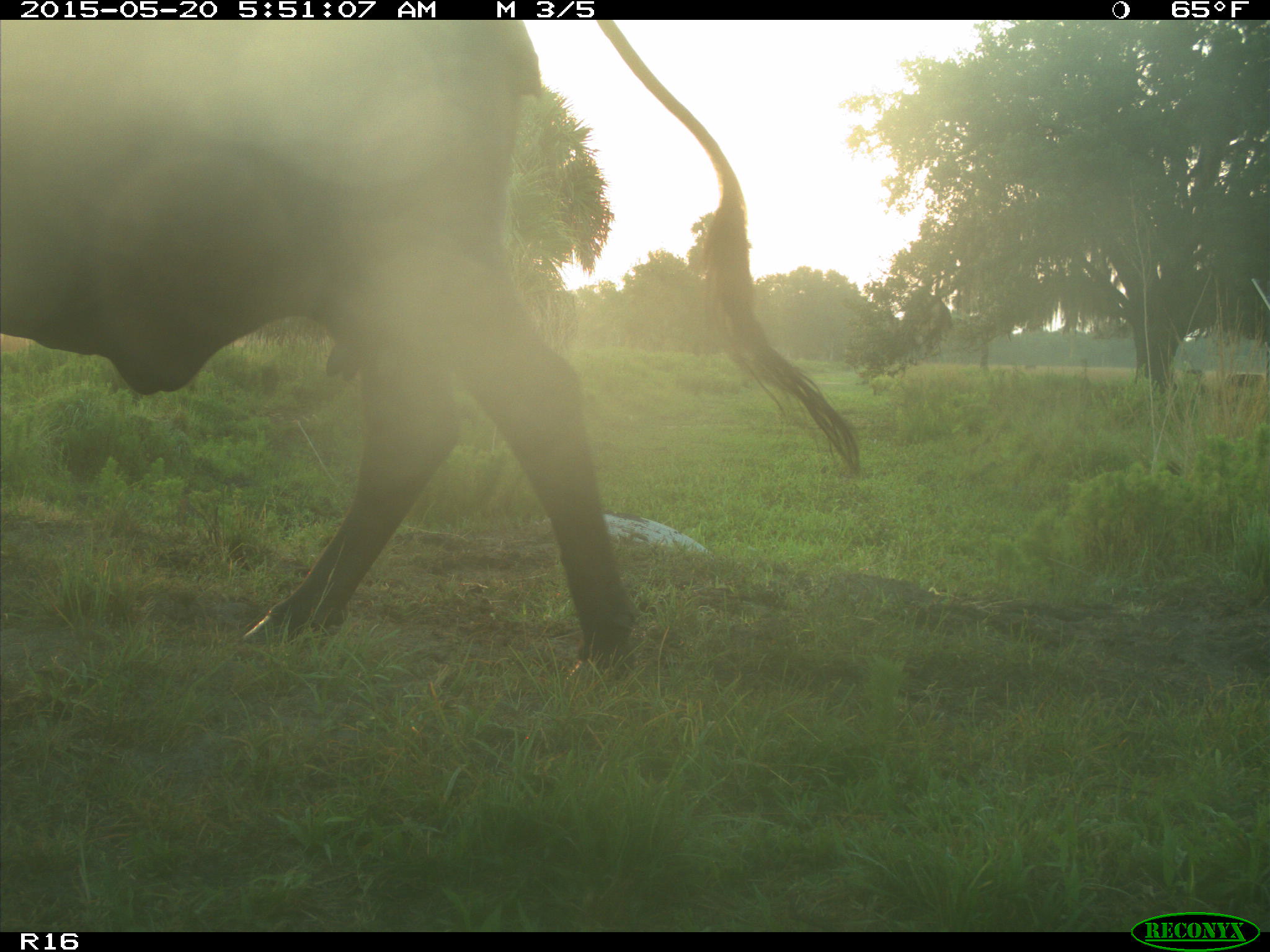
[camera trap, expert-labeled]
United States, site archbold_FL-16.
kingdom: Animalia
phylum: Chordata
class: Mammalia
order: Artiodactyla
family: Bovidae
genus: Bos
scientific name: Bos taurus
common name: domestic cow